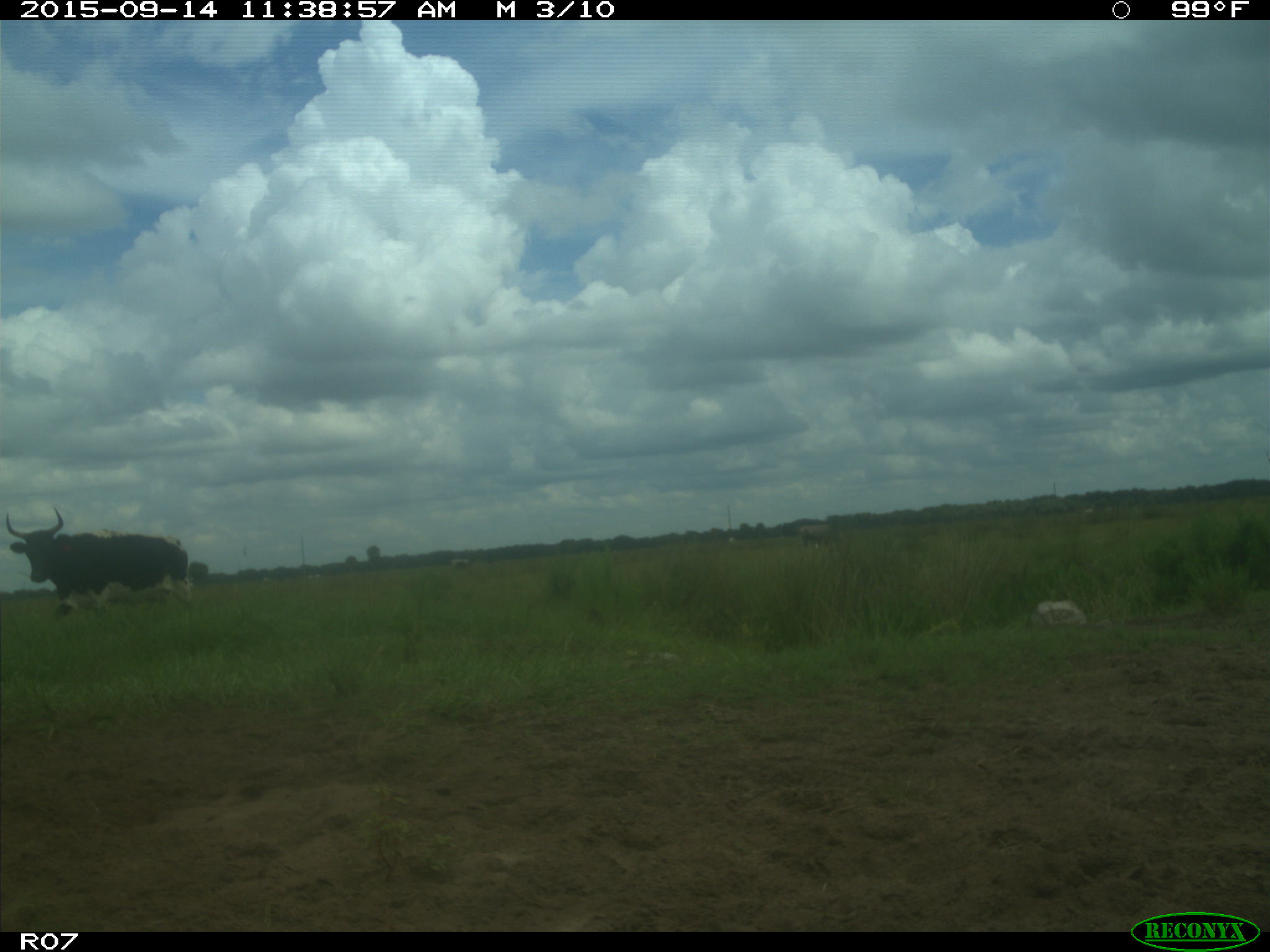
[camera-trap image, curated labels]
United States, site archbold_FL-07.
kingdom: Animalia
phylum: Chordata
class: Mammalia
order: Artiodactyla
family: Bovidae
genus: Bos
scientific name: Bos taurus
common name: domestic cow